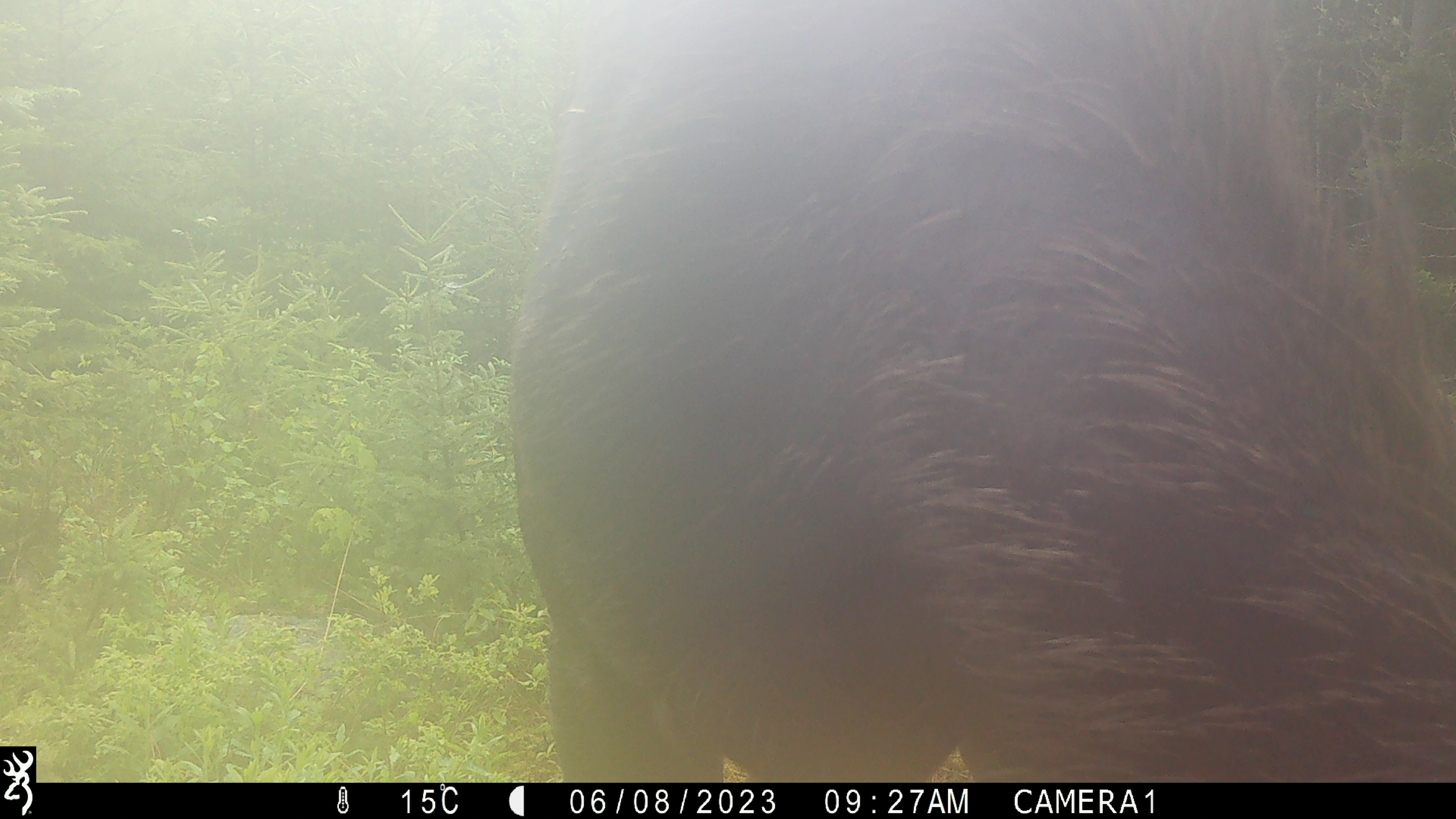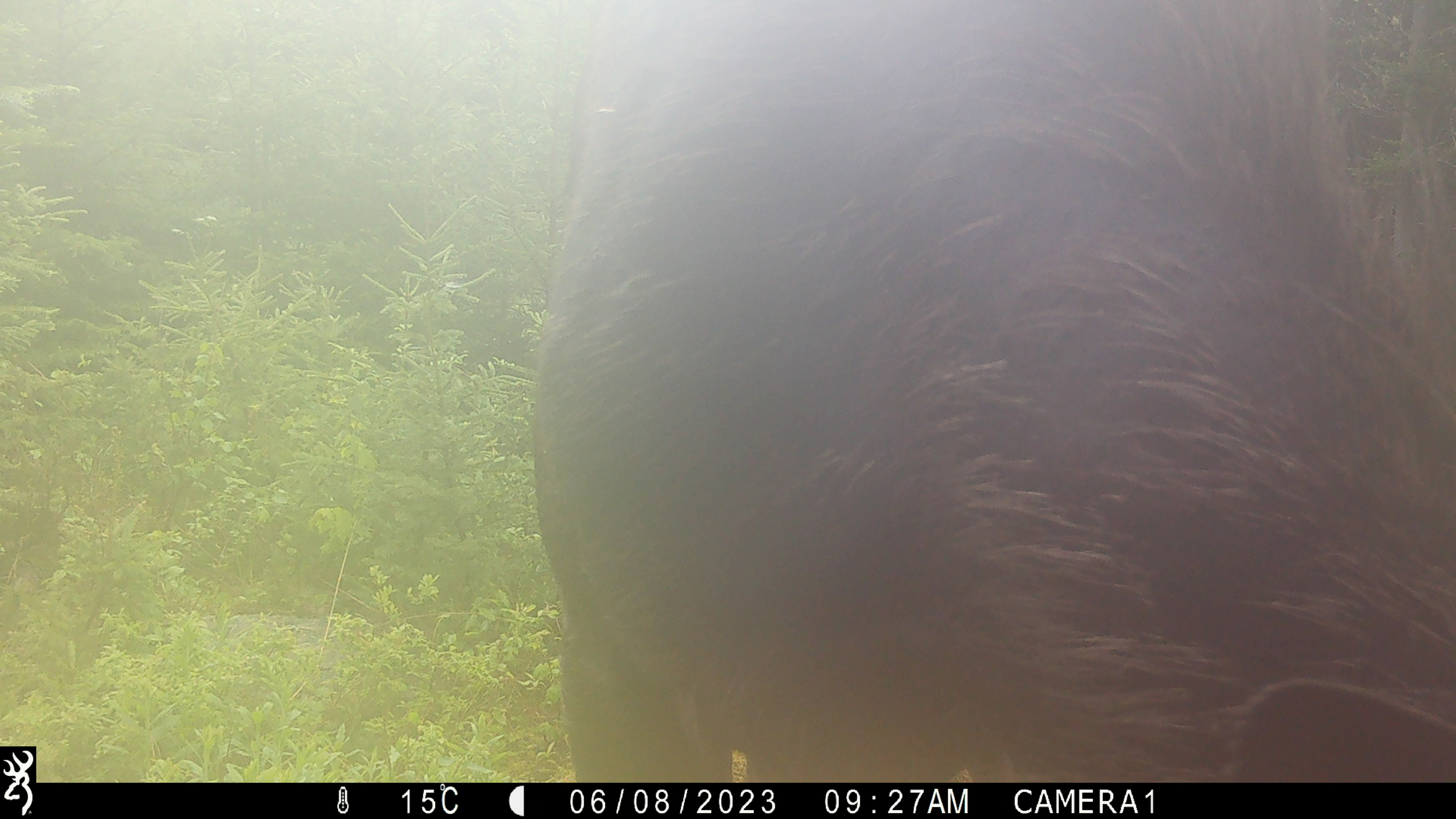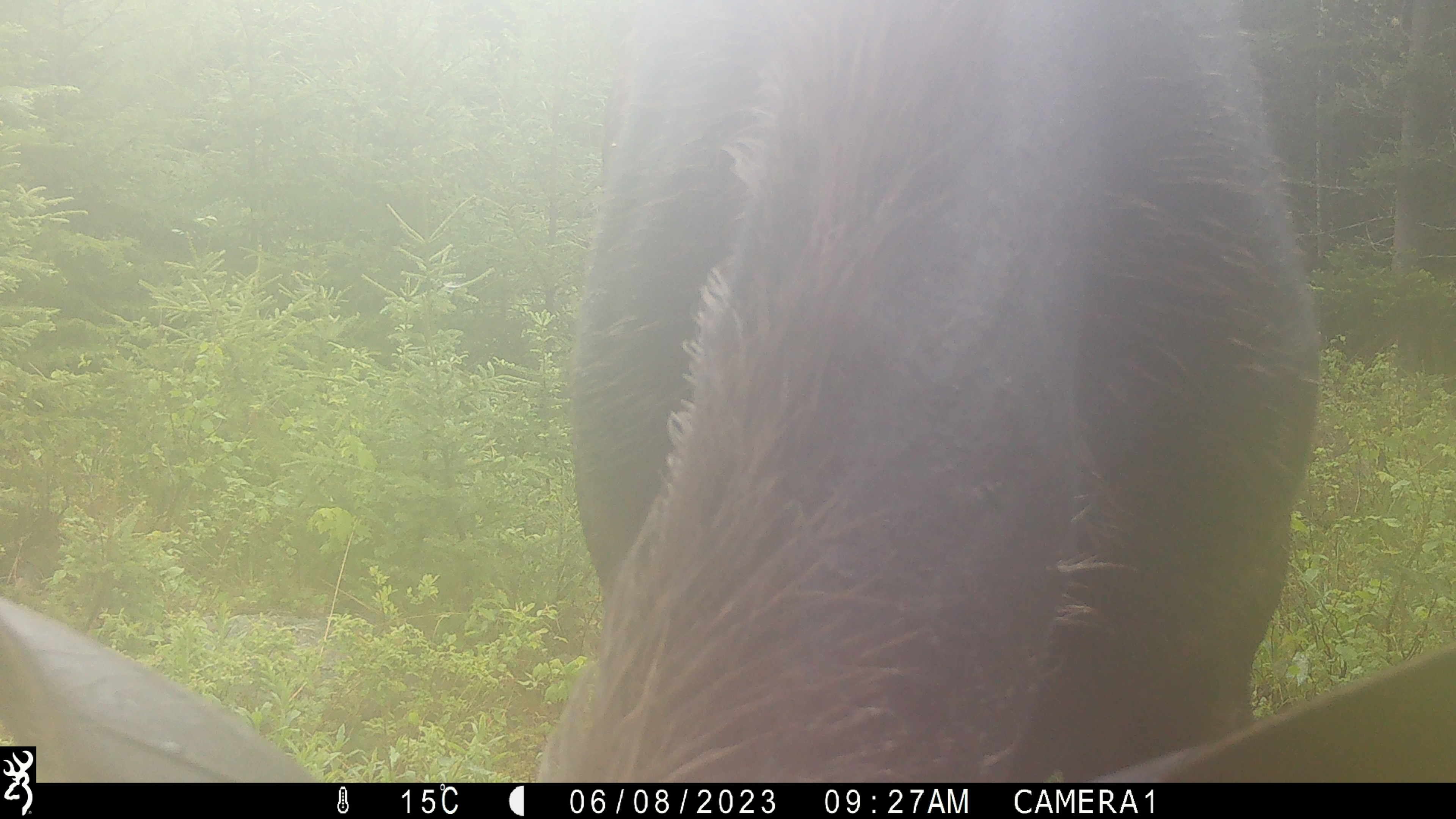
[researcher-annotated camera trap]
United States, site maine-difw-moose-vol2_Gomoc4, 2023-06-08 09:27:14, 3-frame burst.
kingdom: Animalia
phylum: Chordata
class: Mammalia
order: Artiodactyla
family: Cervidae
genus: Alces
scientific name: Alces alces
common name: moose